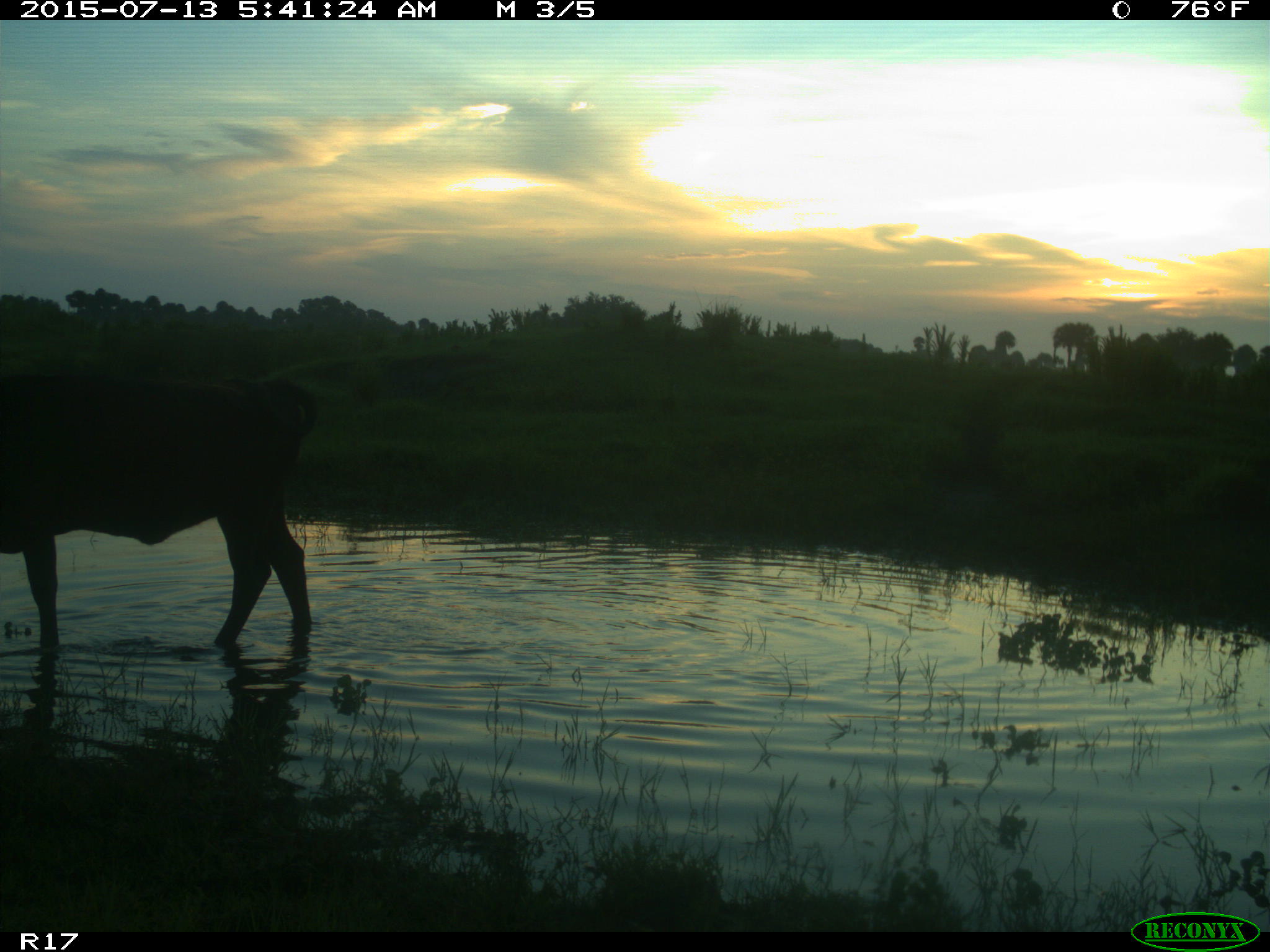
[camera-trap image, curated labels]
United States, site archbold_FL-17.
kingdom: Animalia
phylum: Chordata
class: Mammalia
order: Artiodactyla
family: Bovidae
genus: Bos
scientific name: Bos taurus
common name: domestic cow